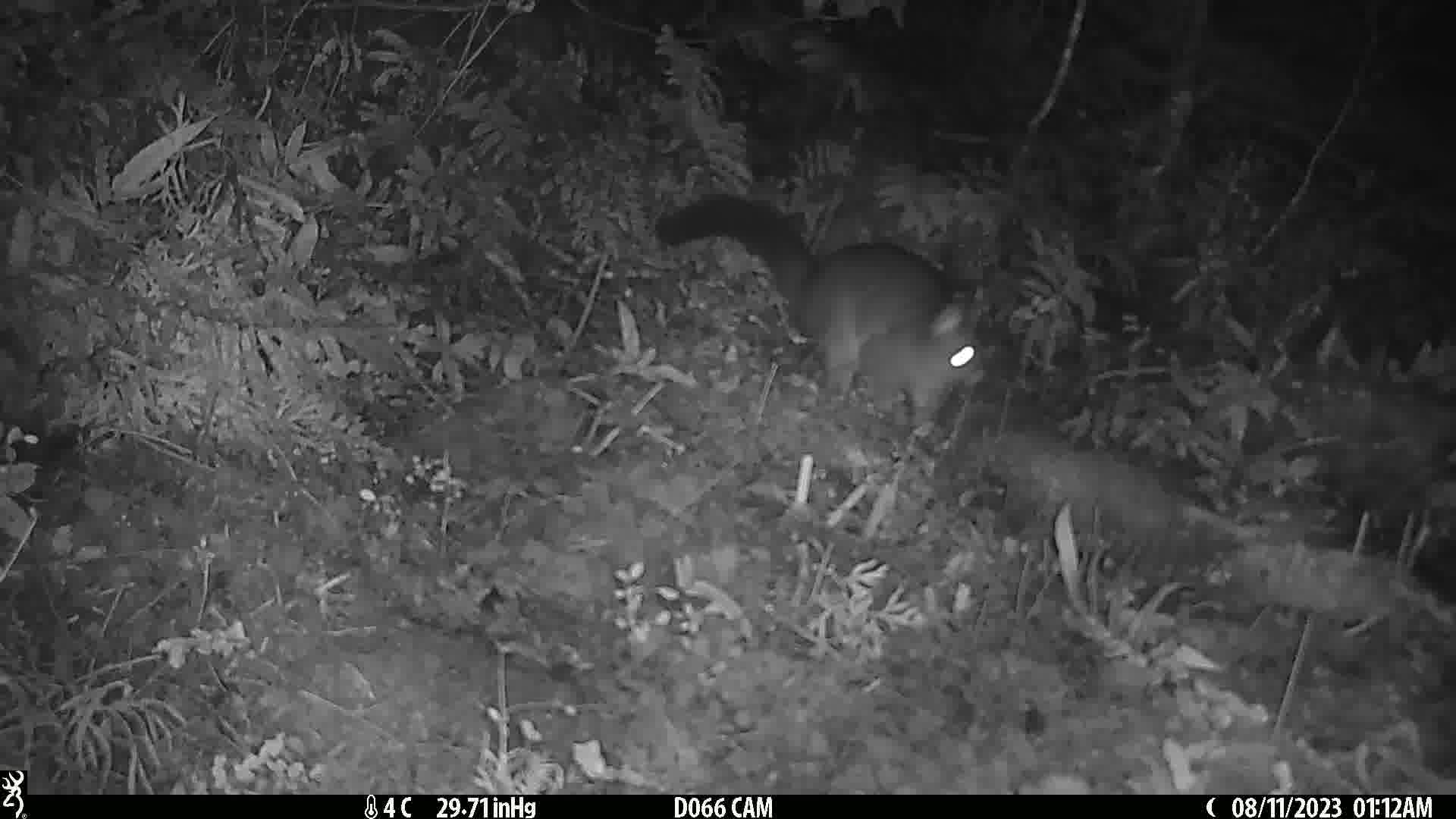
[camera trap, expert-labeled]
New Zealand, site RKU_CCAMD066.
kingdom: Animalia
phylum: Chordata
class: Mammalia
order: Diprotodontia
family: Phalangeridae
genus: Trichosurus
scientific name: Trichosurus vulpecula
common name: common brushtail possum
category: possum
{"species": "possum (common brushtail possum) (Trichosurus vulpecula)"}